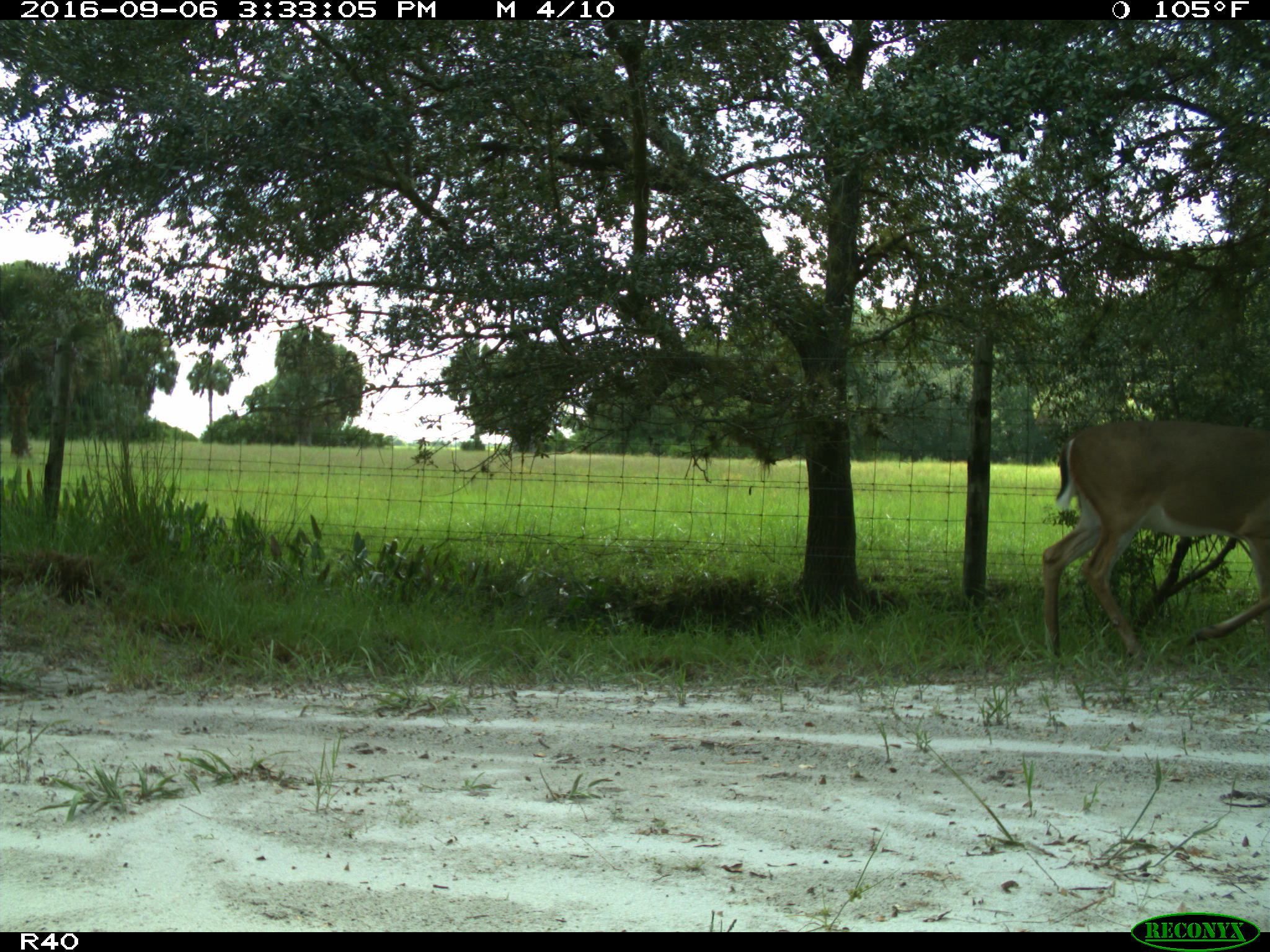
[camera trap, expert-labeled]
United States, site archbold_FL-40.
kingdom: Animalia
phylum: Chordata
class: Mammalia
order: Artiodactyla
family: Cervidae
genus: Odocoileus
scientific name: Odocoileus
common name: deer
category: unidentified deer